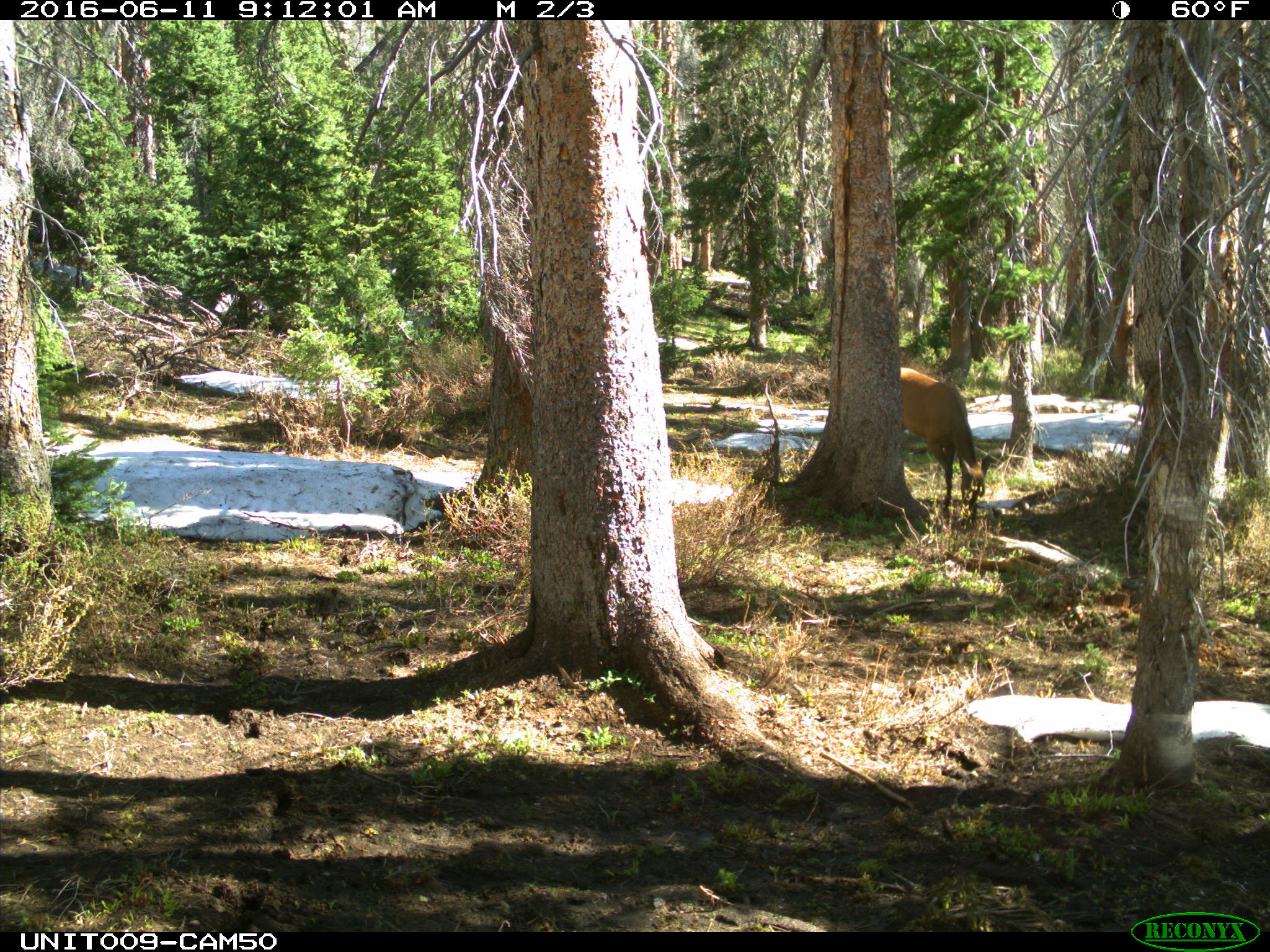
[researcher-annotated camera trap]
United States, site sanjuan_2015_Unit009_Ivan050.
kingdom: Animalia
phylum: Chordata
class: Mammalia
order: Artiodactyla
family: Cervidae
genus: Cervus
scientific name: Cervus elaphus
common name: red deer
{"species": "Cervus elaphus (red deer)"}